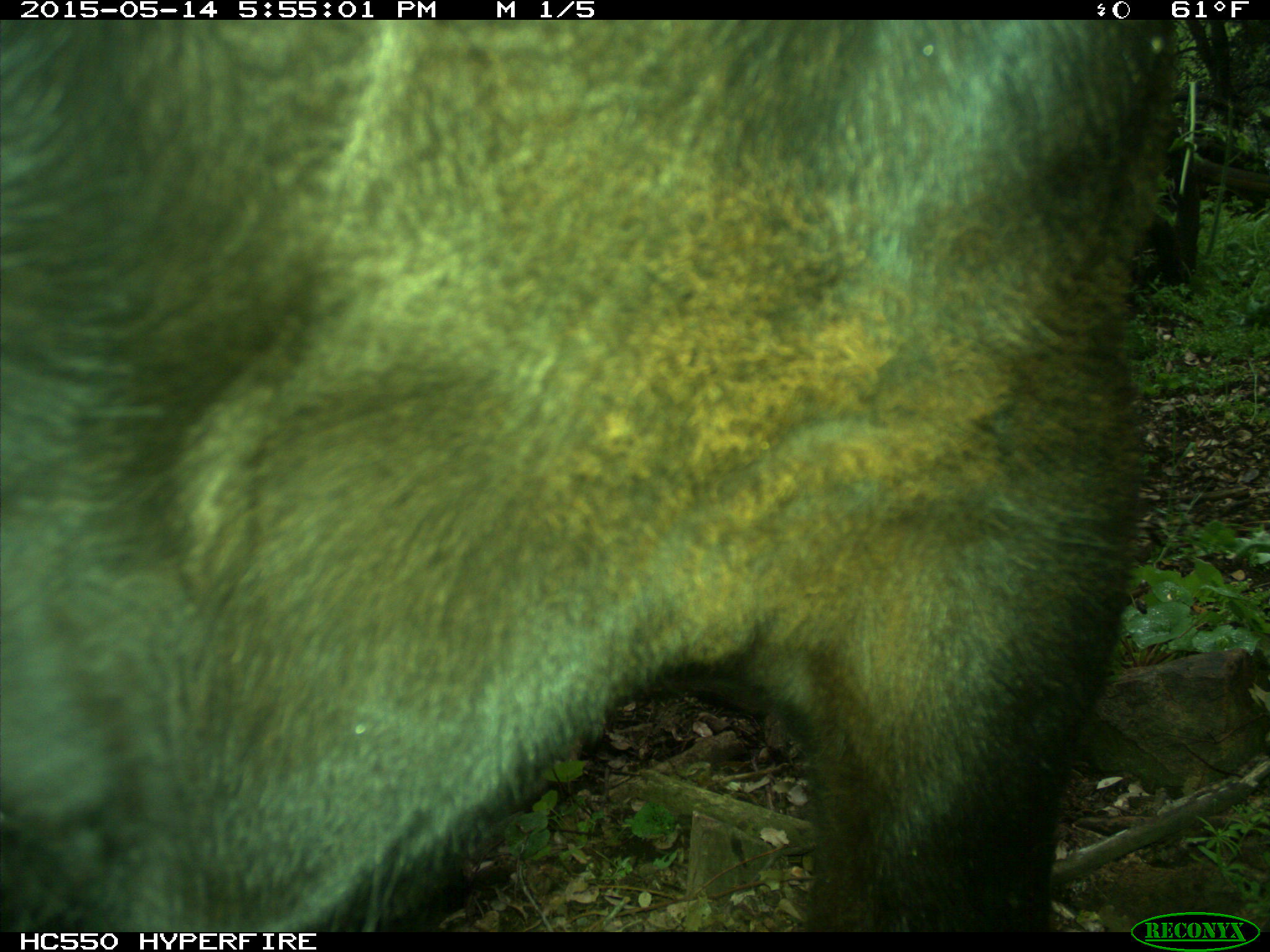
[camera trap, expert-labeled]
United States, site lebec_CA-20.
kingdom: Animalia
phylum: Chordata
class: Mammalia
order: Artiodactyla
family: Bovidae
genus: Bos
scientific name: Bos taurus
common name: domestic cow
Bos taurus (domestic cow).